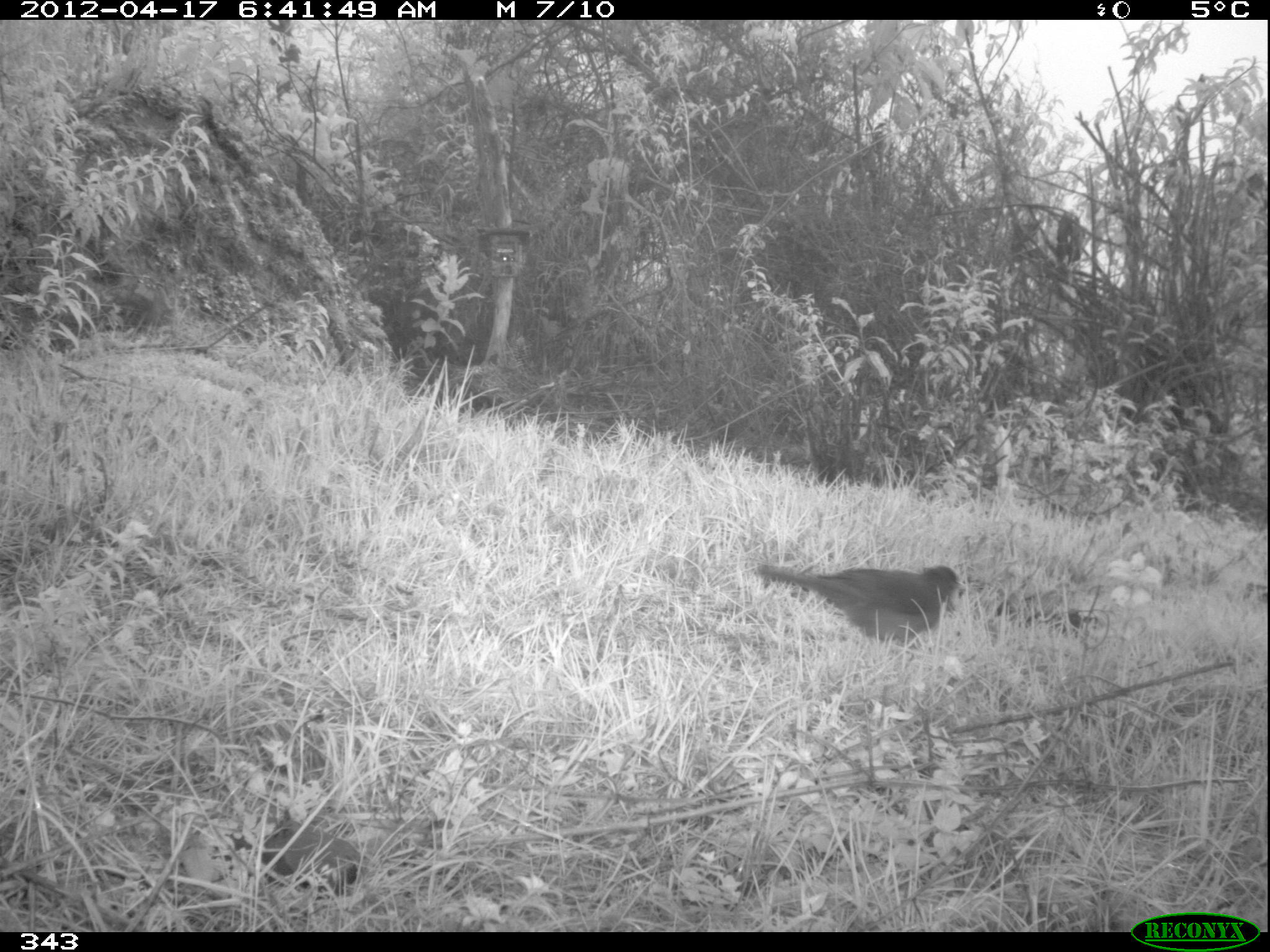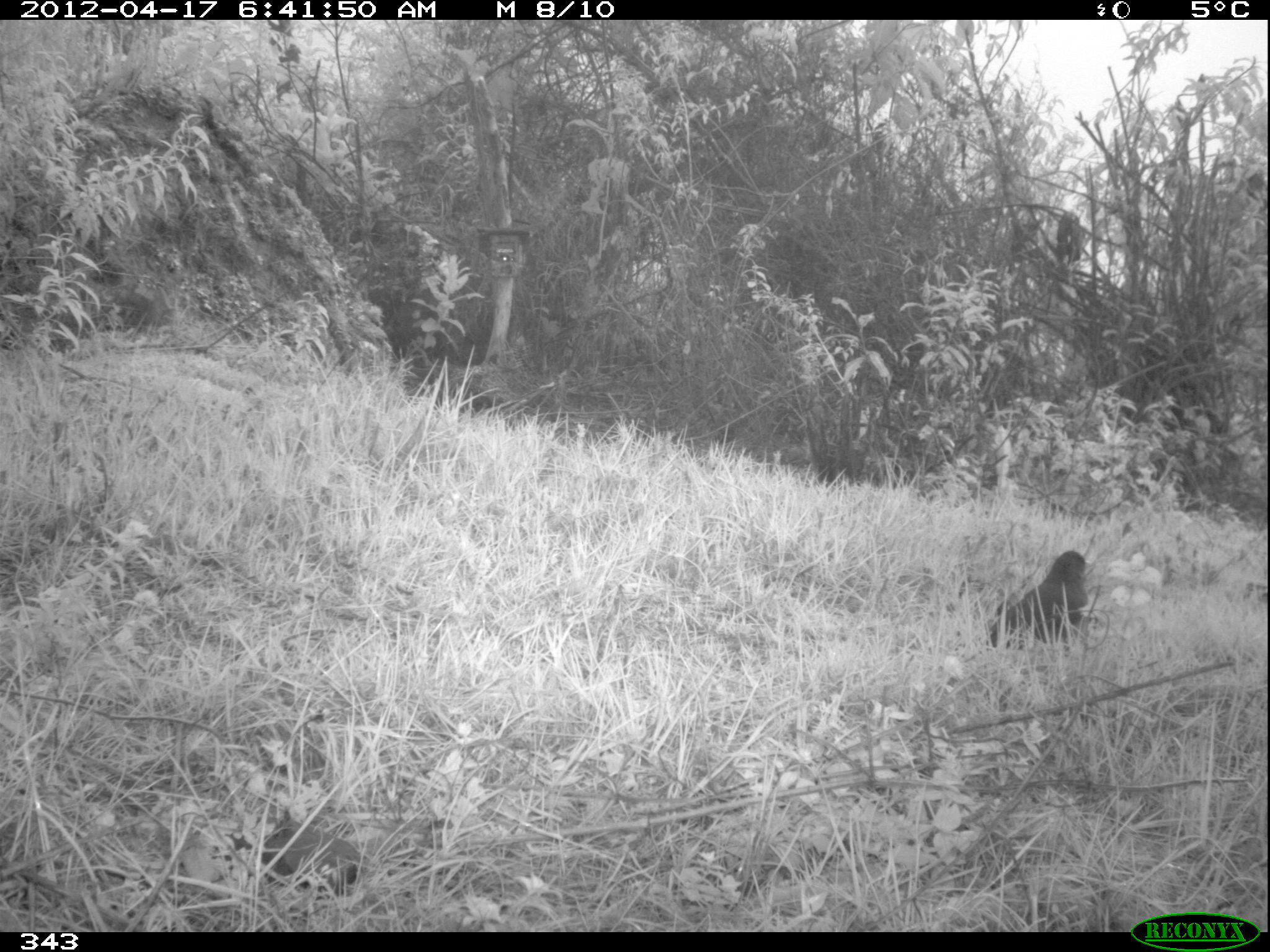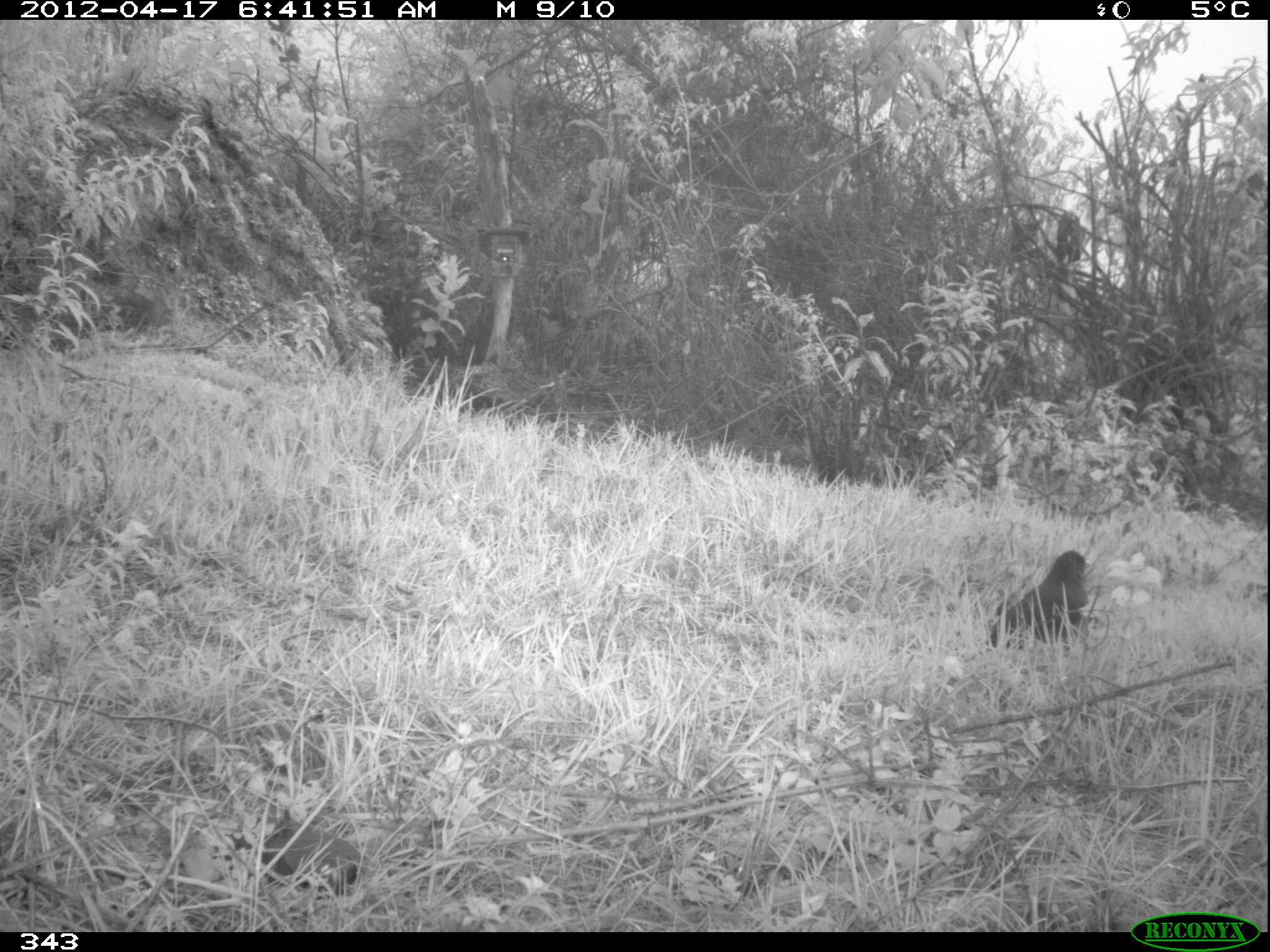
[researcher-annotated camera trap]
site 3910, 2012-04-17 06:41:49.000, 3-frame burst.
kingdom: Animalia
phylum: Chordata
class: Aves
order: Passeriformes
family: Turdidae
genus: Turdus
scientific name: Turdus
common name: true thrushes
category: turdus sp